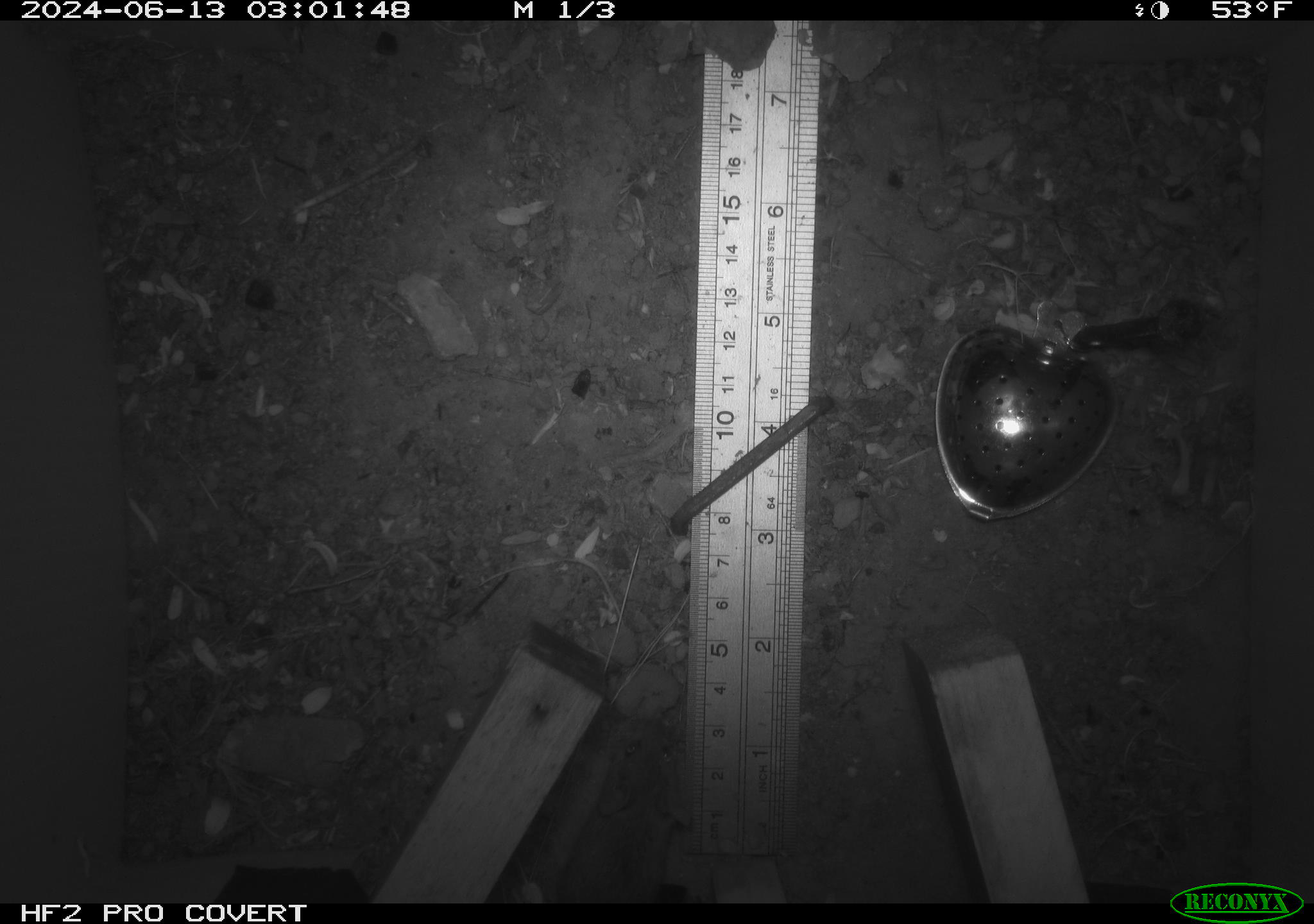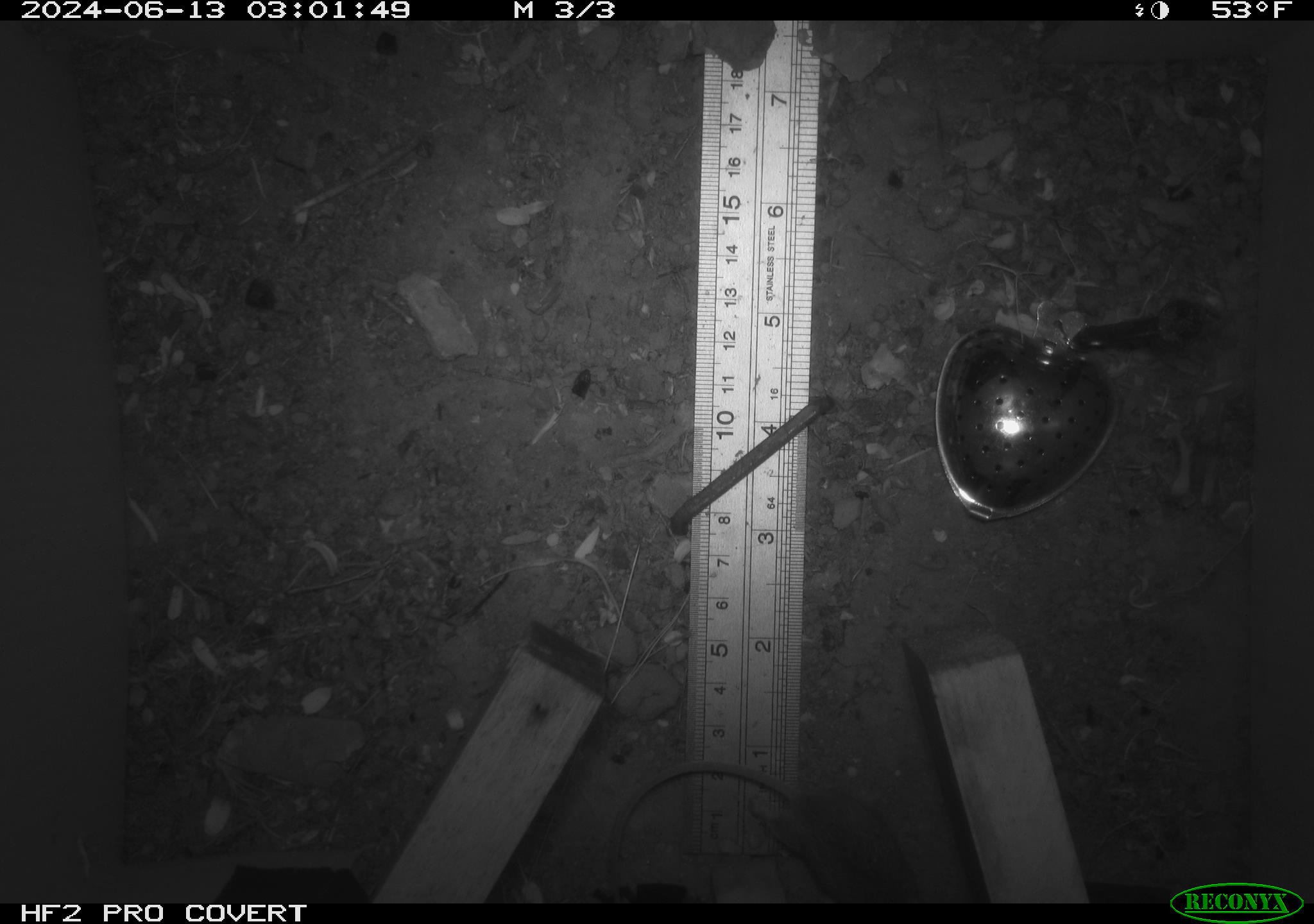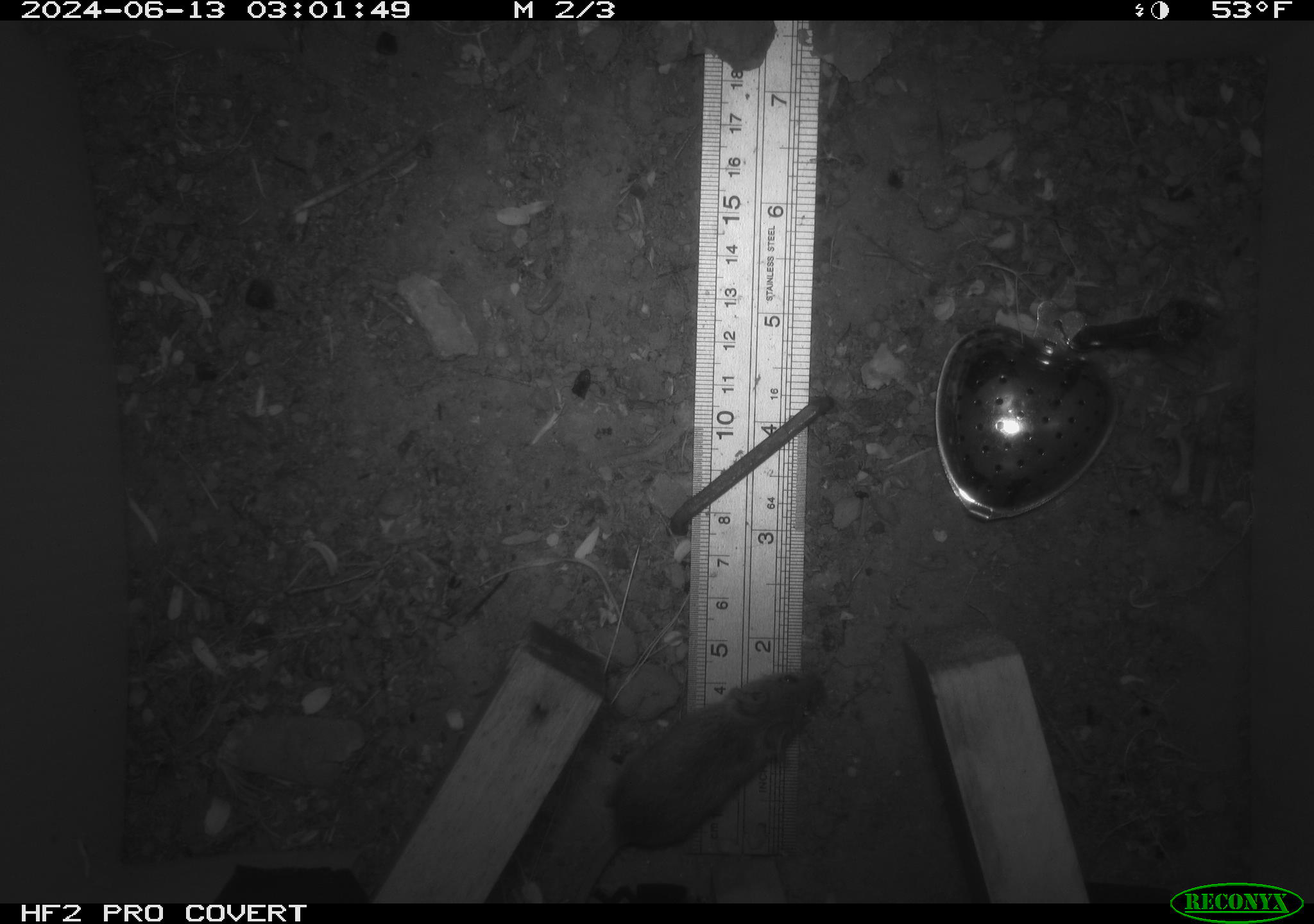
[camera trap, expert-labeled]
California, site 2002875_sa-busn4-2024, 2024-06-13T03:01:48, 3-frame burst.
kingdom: Animalia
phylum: Chordata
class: Mammalia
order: Rodentia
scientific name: Rodentia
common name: rodent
Rodent (Rodentia).